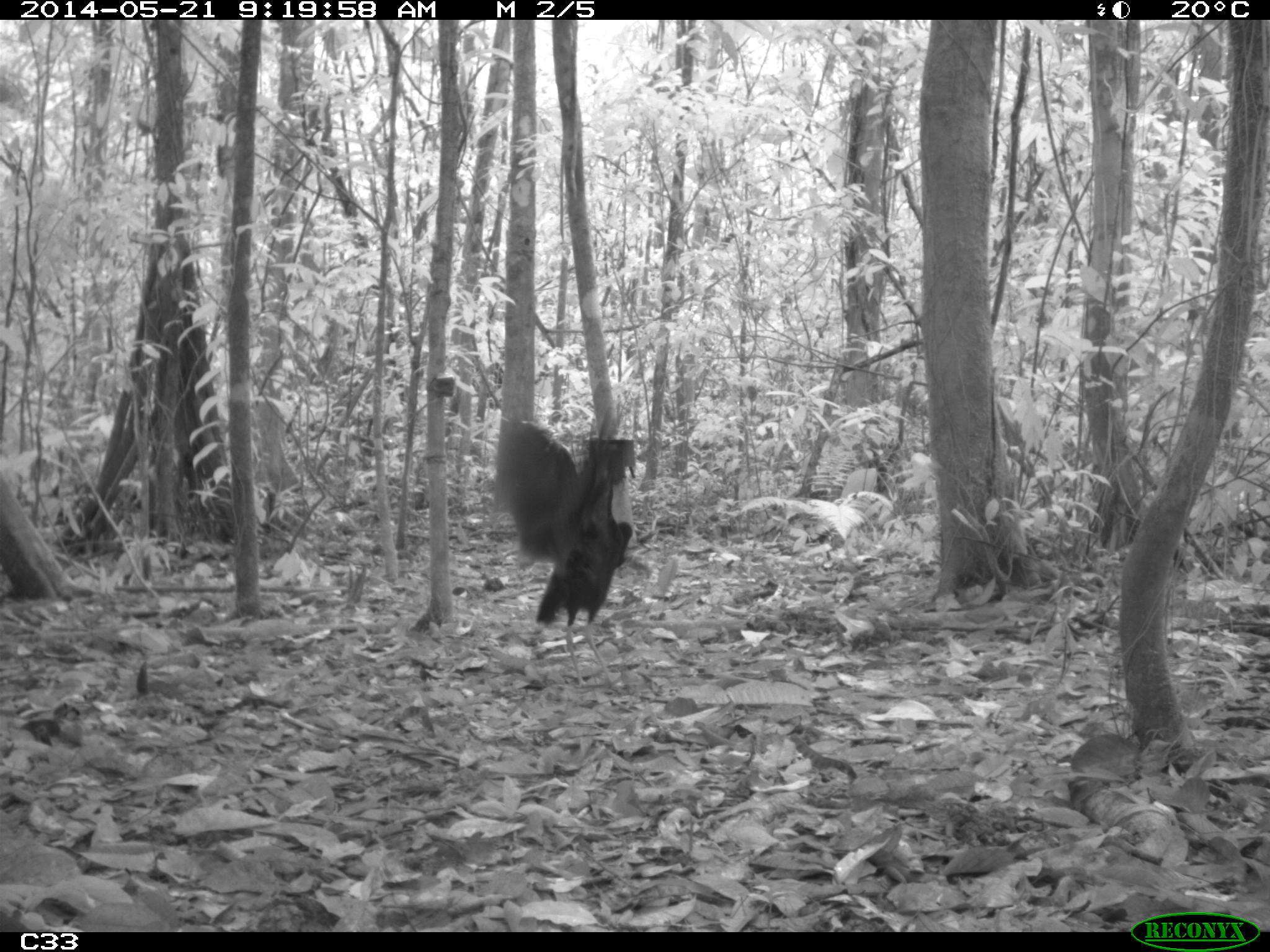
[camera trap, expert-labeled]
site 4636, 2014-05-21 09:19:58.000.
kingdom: Animalia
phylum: Chordata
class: Aves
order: Gruiformes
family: Psophiidae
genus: Psophia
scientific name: Psophia crepitans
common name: gray-winged trumpeter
Psophia crepitans (gray-winged trumpeter), count 2, age adult.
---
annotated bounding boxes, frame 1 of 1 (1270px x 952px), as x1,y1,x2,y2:
psophia crepitans: 496,420,632,690